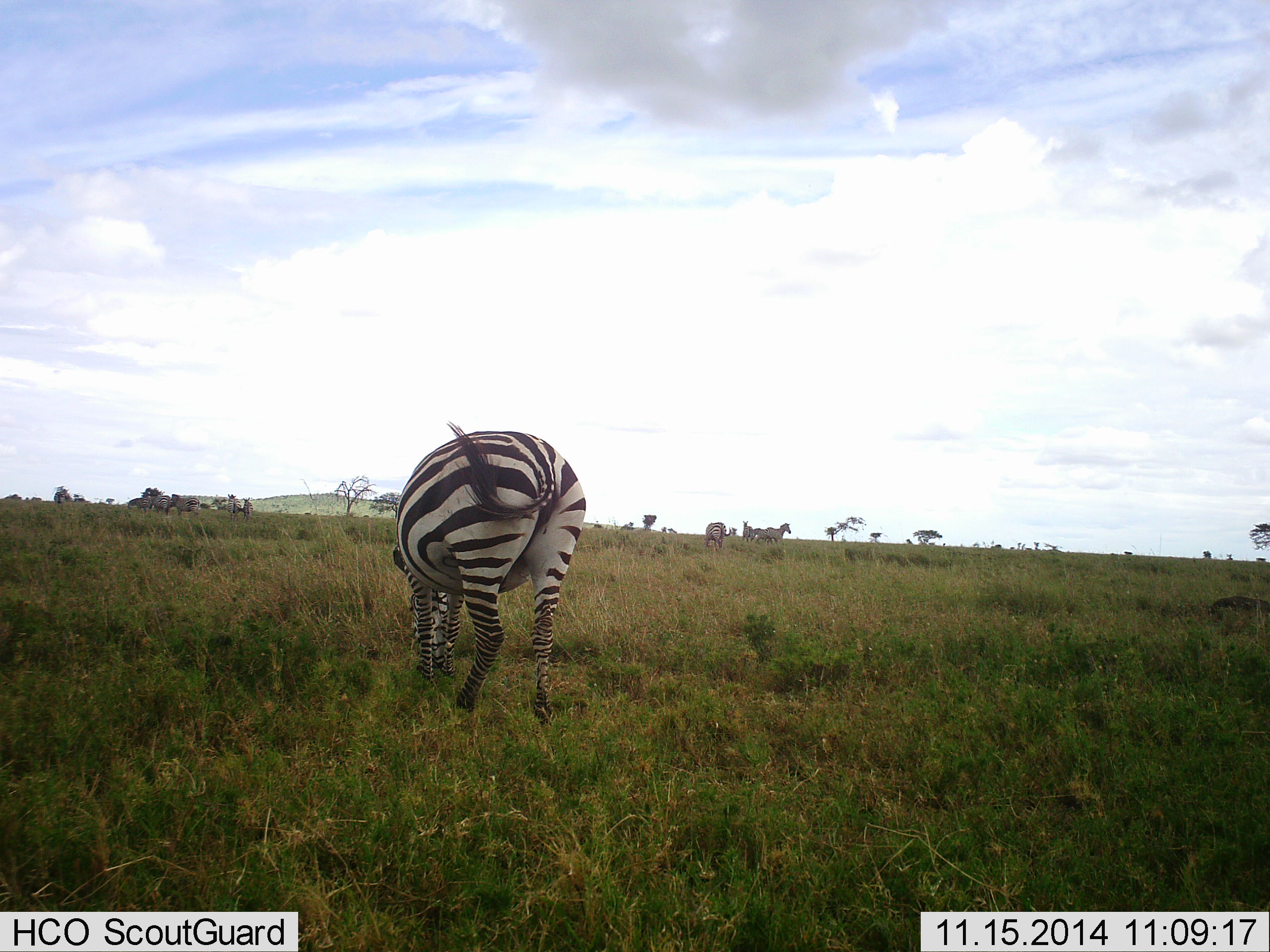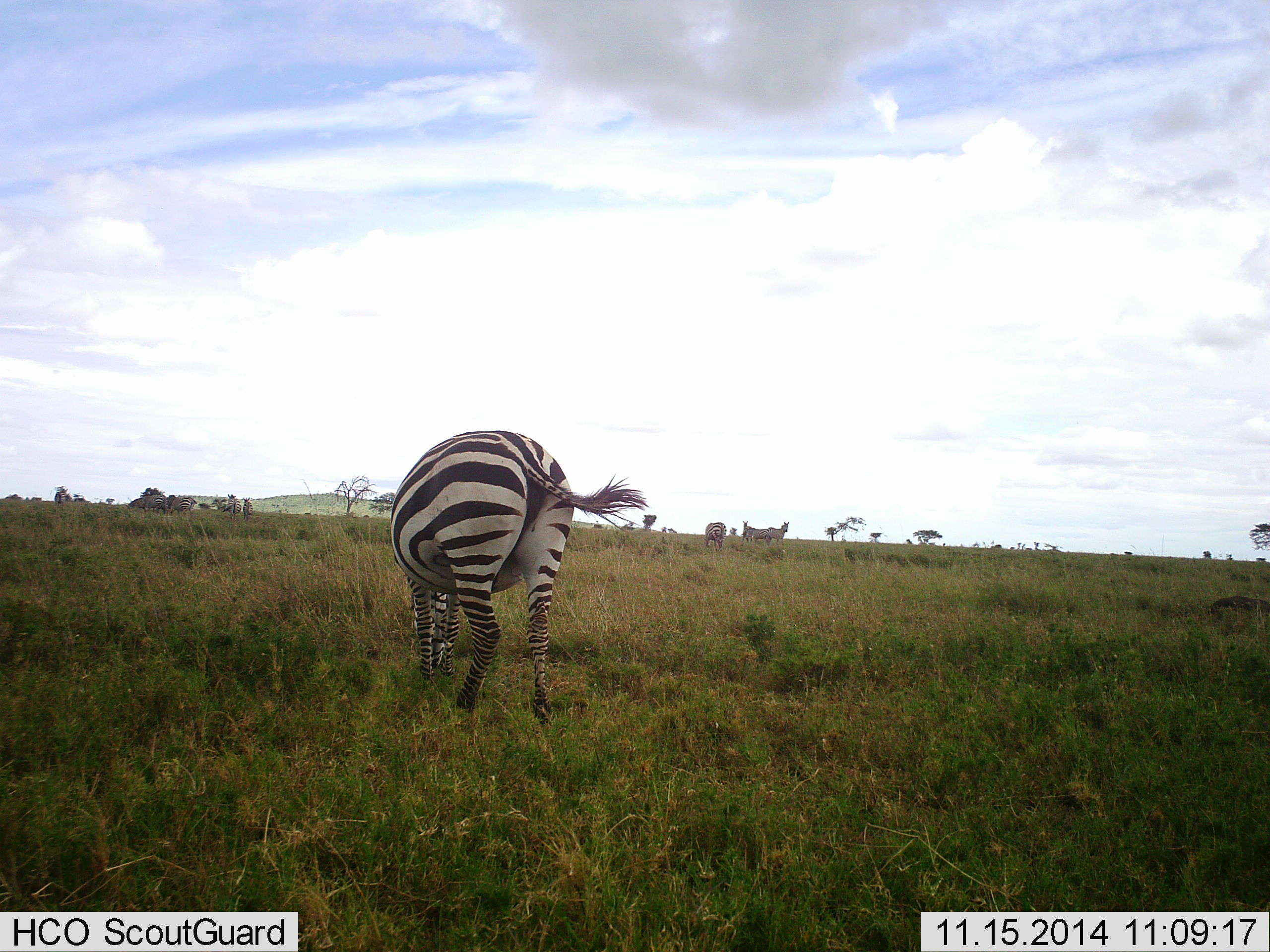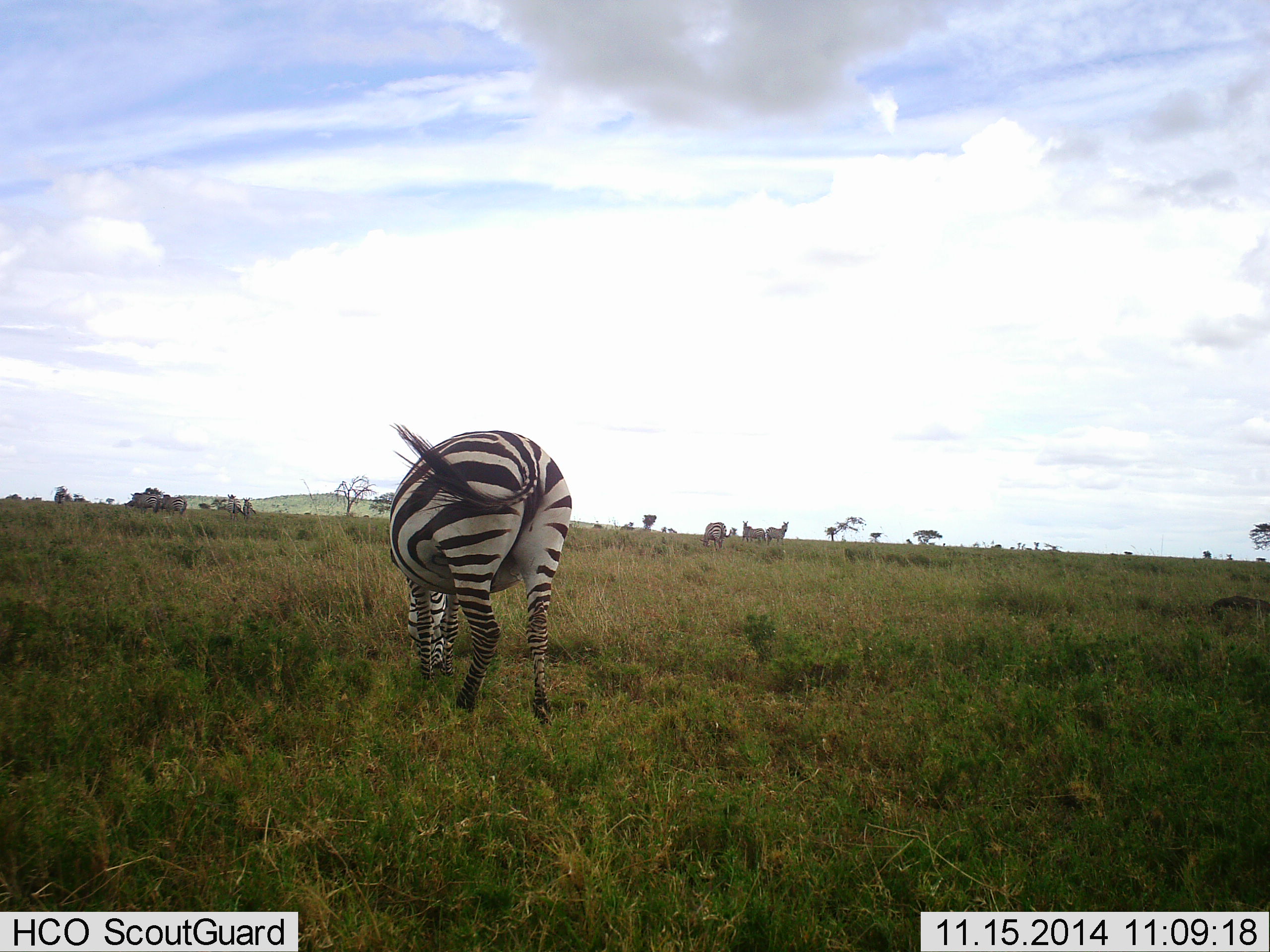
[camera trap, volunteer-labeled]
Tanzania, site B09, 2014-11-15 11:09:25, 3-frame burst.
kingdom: Animalia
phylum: Chordata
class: Mammalia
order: Perissodactyla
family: Equidae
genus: Equus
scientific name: Equus quagga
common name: plains zebra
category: zebra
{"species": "zebra (plains zebra) (Equus quagga)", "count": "1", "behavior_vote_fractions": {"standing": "40%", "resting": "0%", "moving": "10%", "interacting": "0%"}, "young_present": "0%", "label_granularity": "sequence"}